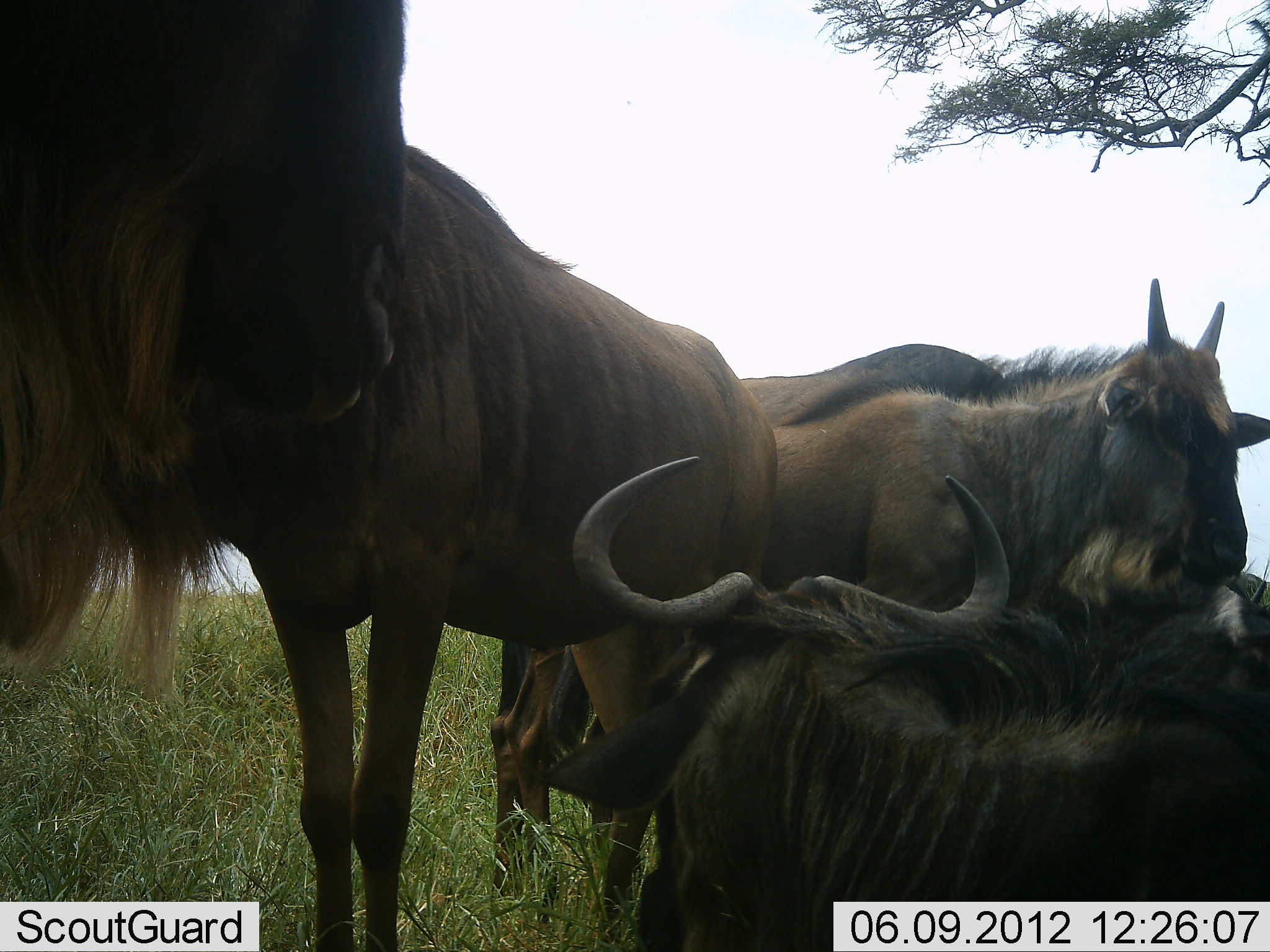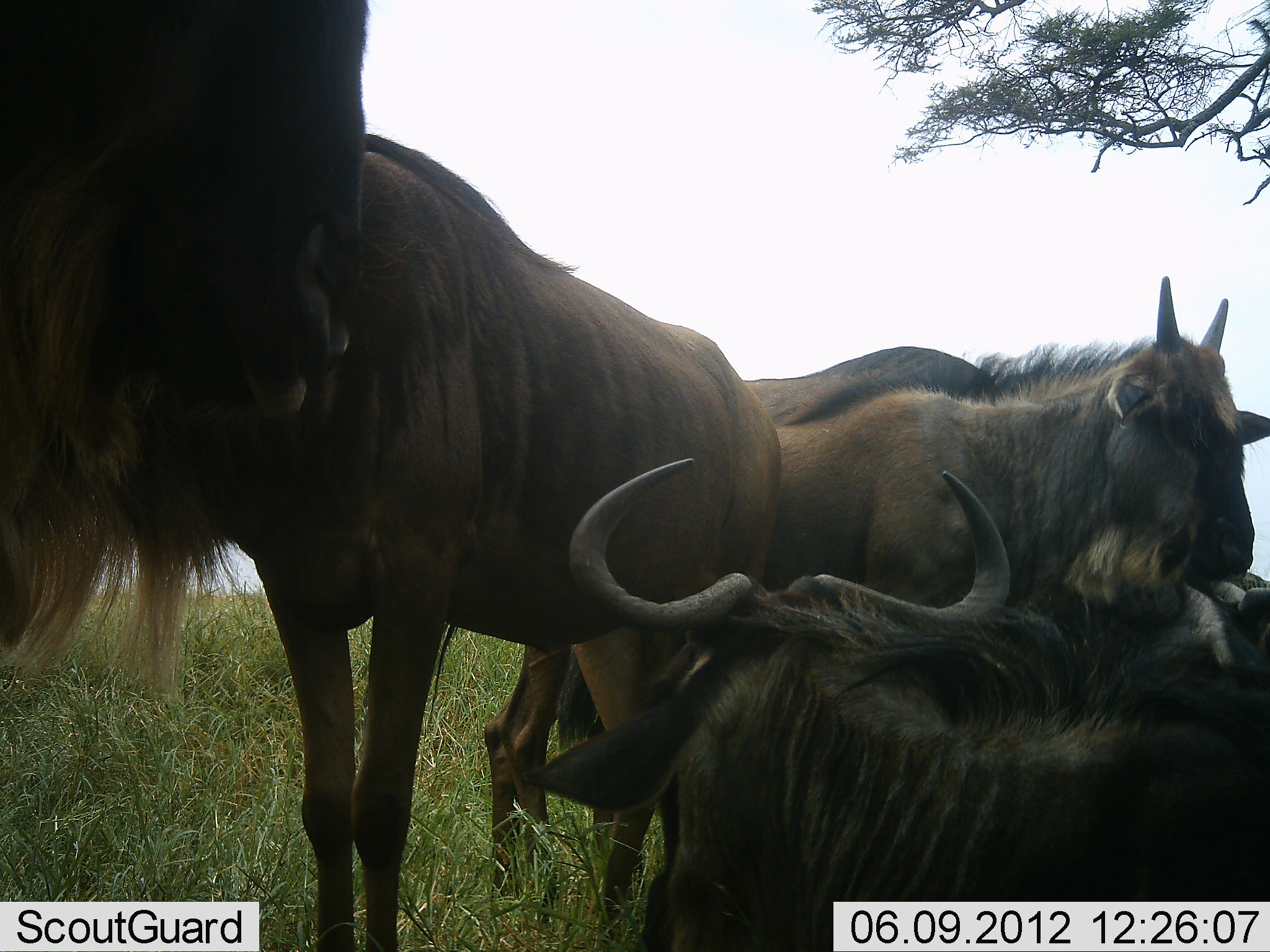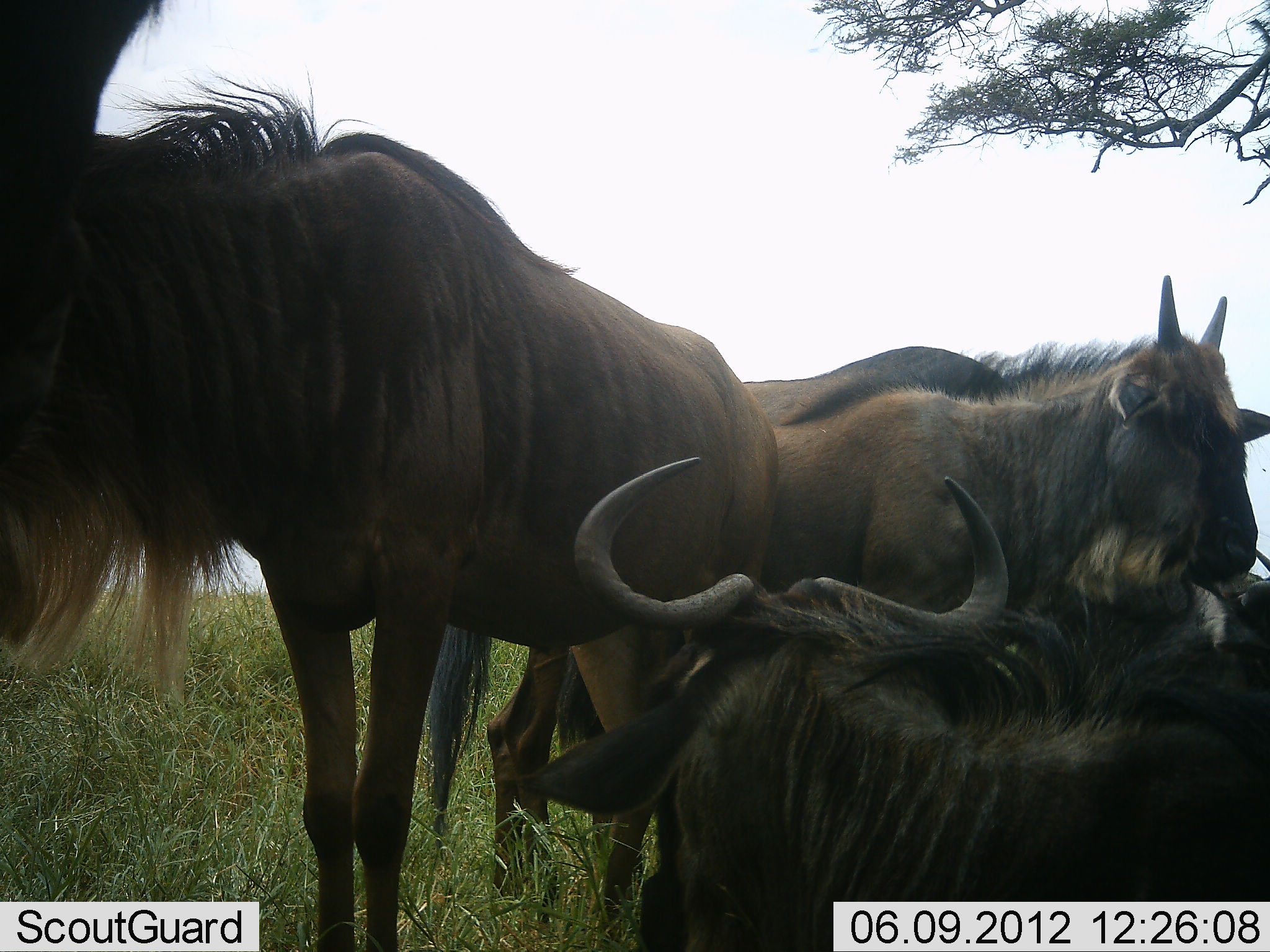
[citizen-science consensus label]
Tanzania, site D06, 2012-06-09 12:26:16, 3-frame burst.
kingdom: Animalia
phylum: Chordata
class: Mammalia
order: Artiodactyla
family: Bovidae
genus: Connochaetes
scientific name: Connochaetes taurinus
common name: blue wildebeest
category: wildebeest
Wildebeest (blue wildebeest) (Connochaetes taurinus), count 6. Behavior (volunteer vote fractions): standing 90%, resting 70%, moving 10%, interacting 10%. Young present (vote fraction): 20%. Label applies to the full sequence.